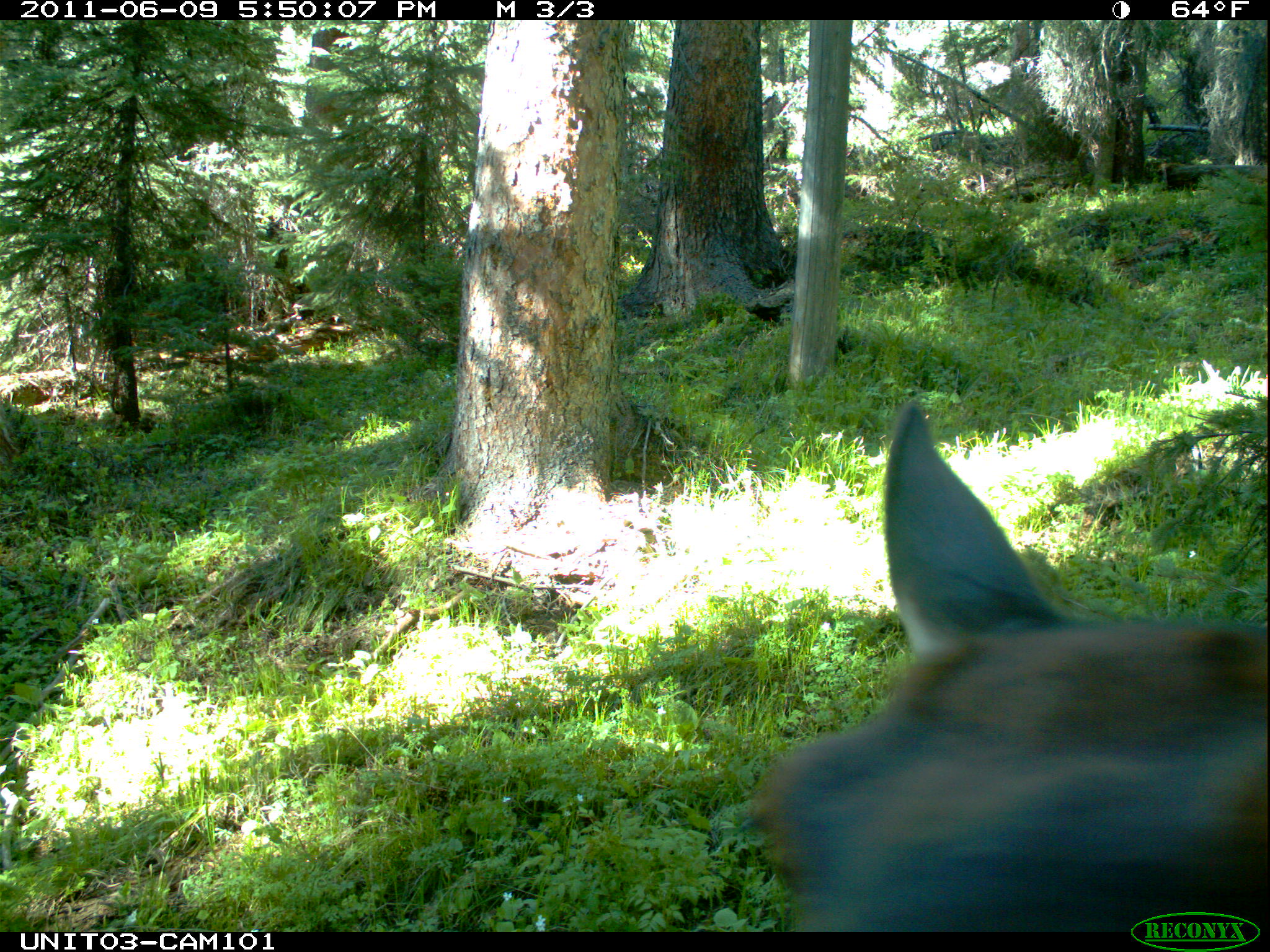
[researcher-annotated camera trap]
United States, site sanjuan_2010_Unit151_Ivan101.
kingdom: Animalia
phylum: Chordata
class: Mammalia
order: Artiodactyla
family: Cervidae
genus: Cervus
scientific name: Cervus elaphus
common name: red deer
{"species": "Cervus elaphus (red deer)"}